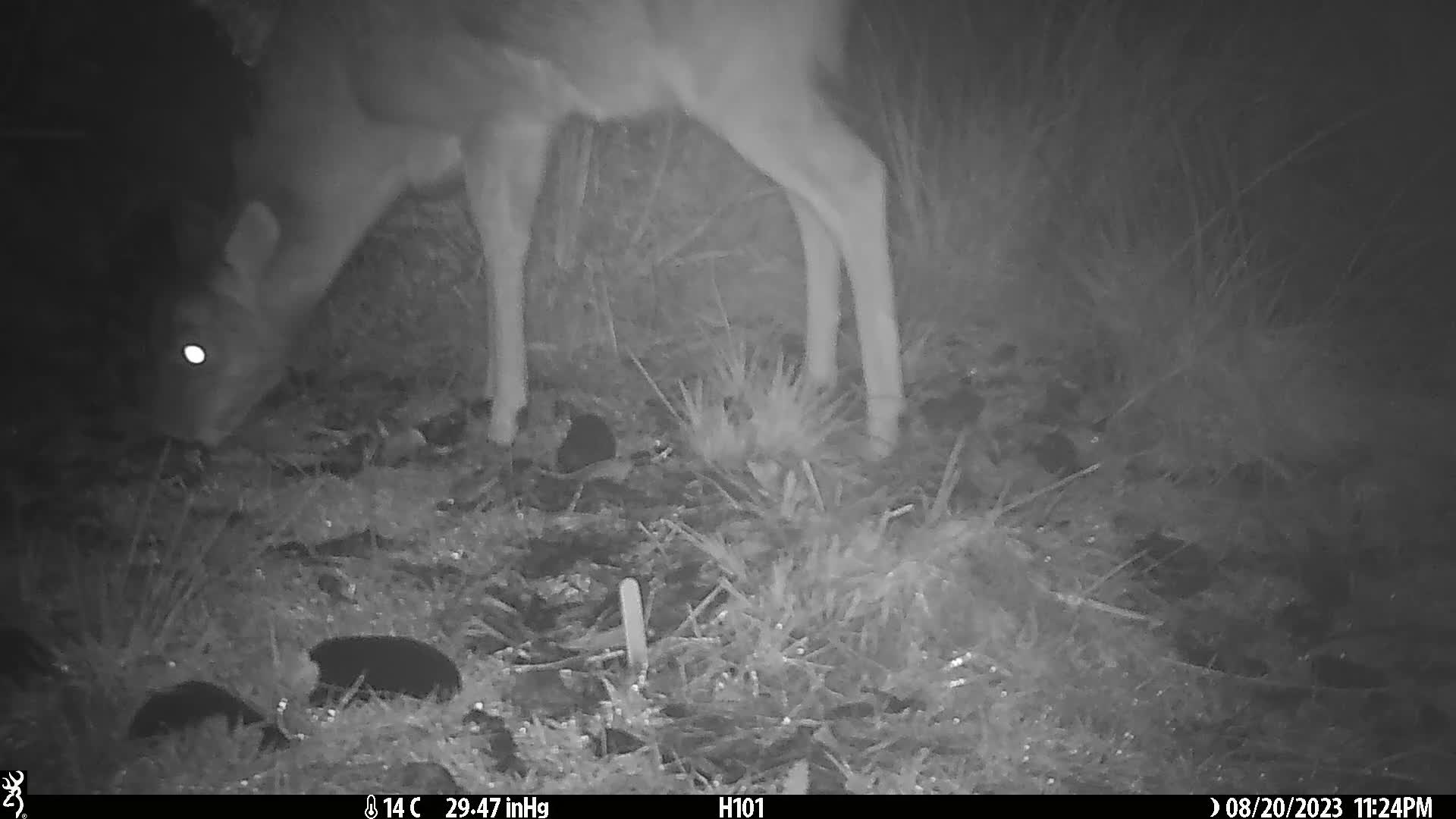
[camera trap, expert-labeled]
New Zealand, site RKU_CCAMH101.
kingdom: Animalia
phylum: Chordata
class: Mammalia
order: Artiodactyla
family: Cervidae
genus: Odocoileus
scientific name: Odocoileus virginianus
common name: white-tailed deer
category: white tailed deer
White tailed deer (white-tailed deer) (Odocoileus virginianus).